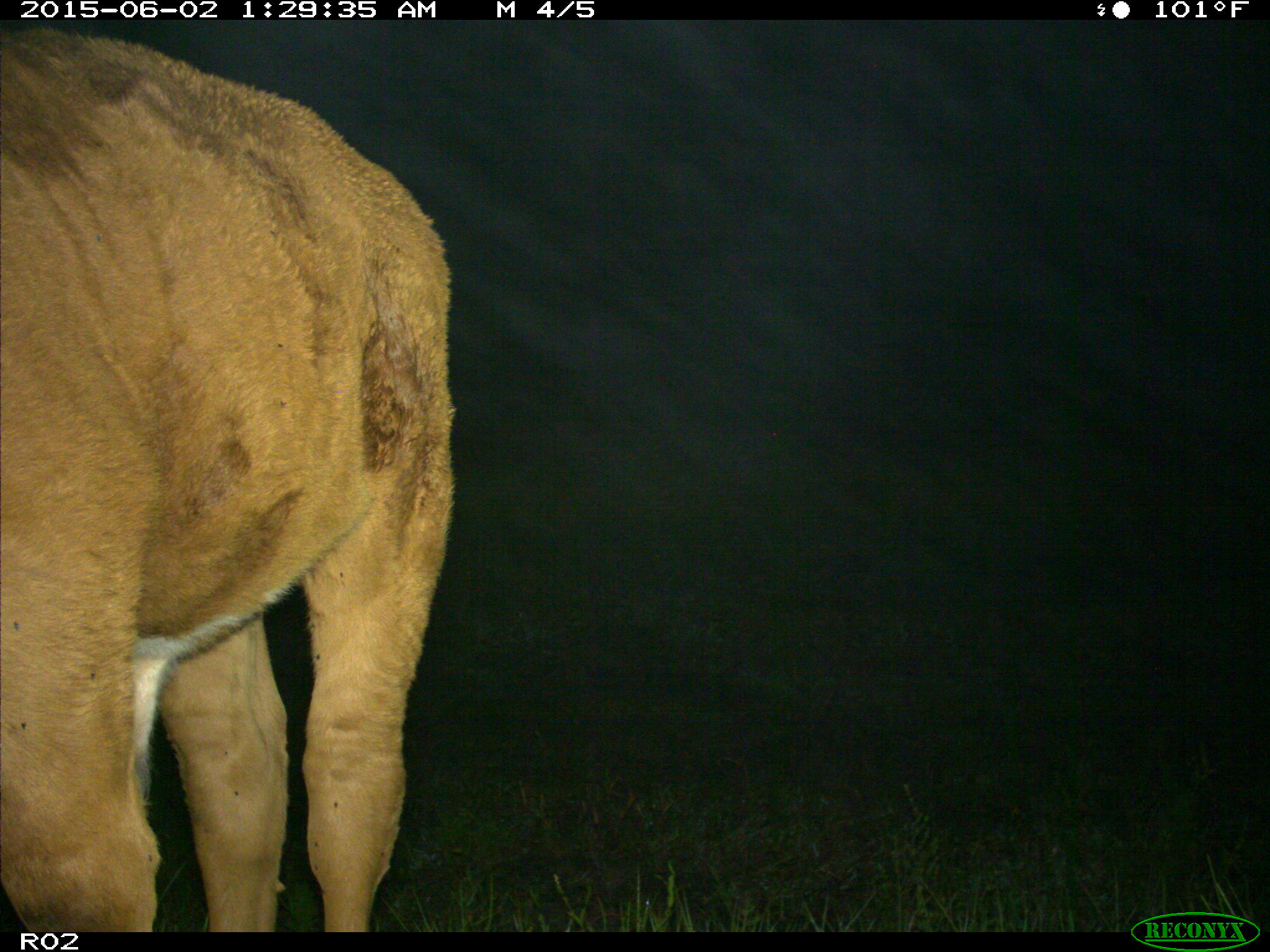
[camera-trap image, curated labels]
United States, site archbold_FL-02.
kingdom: Animalia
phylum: Chordata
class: Mammalia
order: Artiodactyla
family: Bovidae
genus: Bos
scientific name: Bos taurus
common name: domestic cow